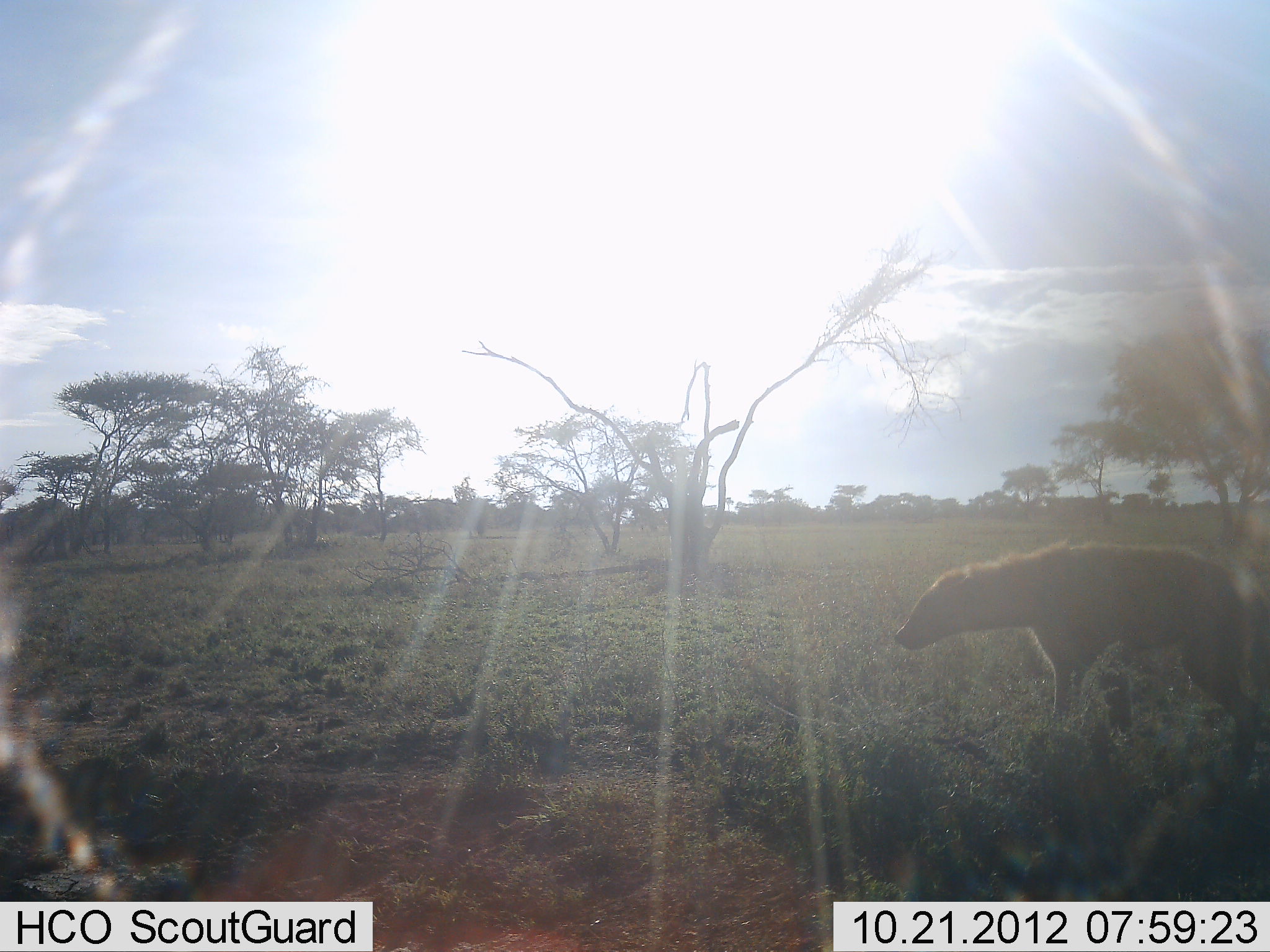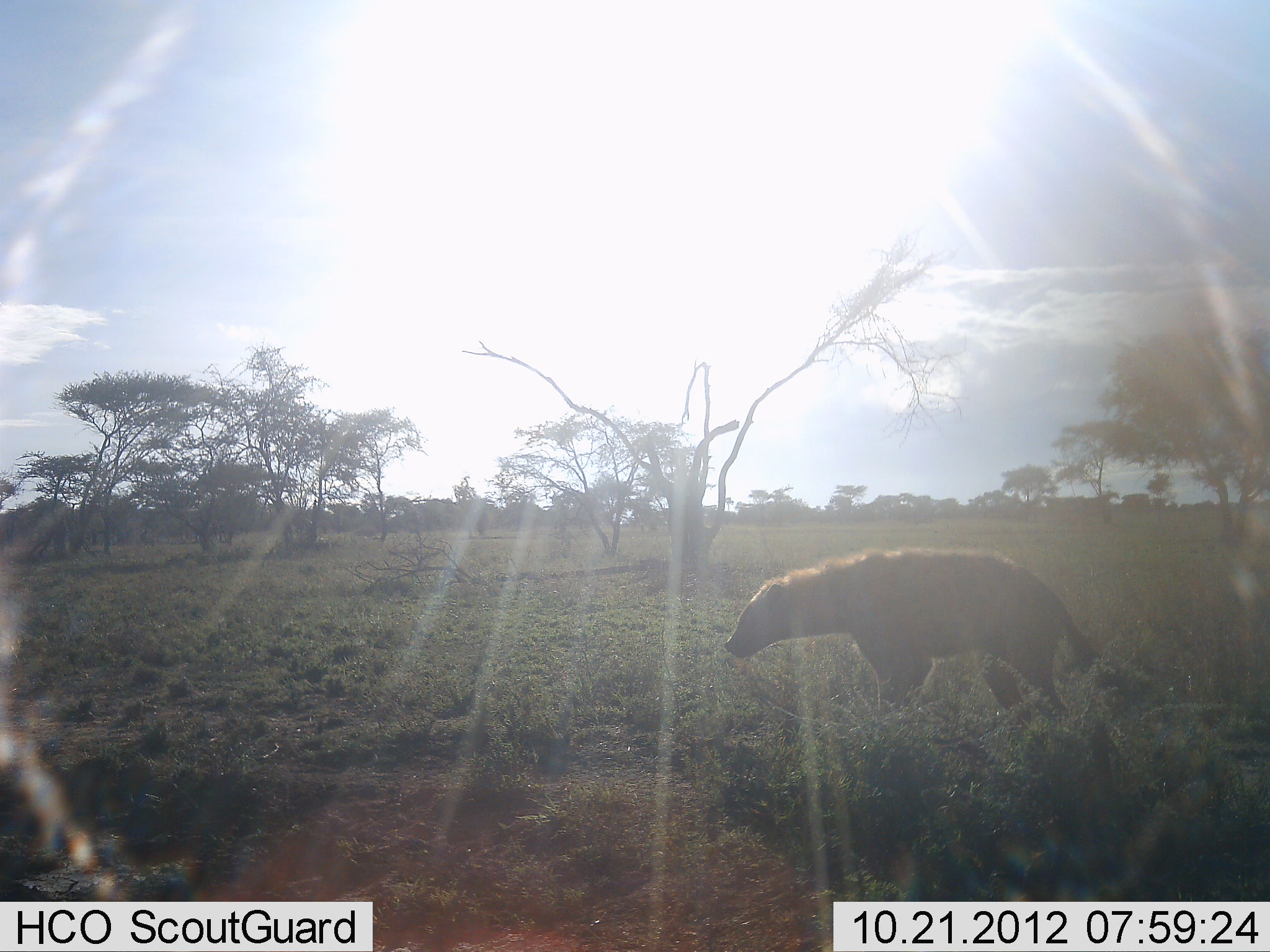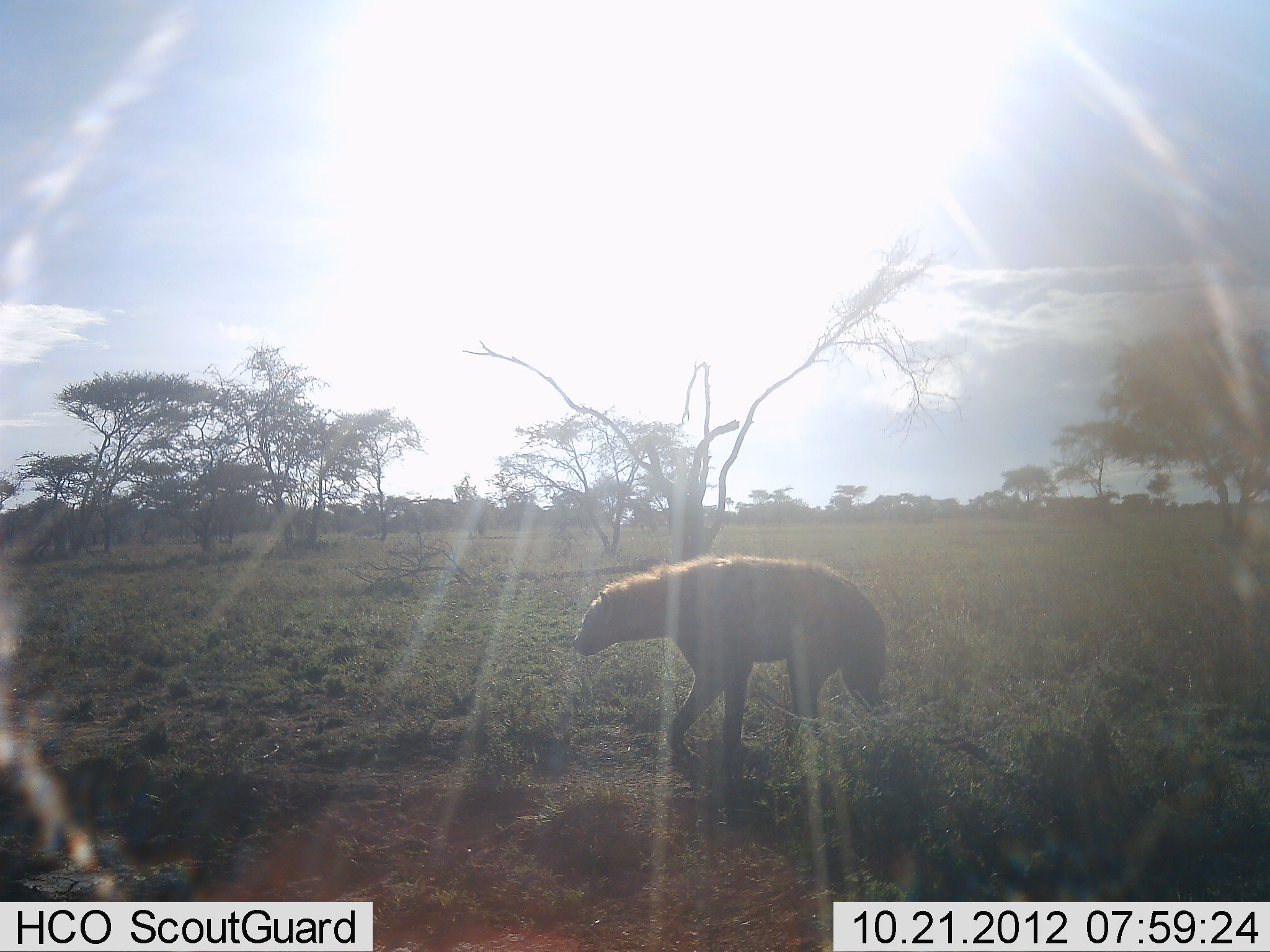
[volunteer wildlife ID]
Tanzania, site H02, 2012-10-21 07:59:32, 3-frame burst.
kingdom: Animalia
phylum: Chordata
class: Mammalia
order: Carnivora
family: Hyaenidae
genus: Crocuta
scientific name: Crocuta crocuta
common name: spotted hyena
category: hyenaspotted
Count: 1.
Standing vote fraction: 0%.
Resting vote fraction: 0%.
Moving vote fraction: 100%.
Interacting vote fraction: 0%.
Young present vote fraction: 0%.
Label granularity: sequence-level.